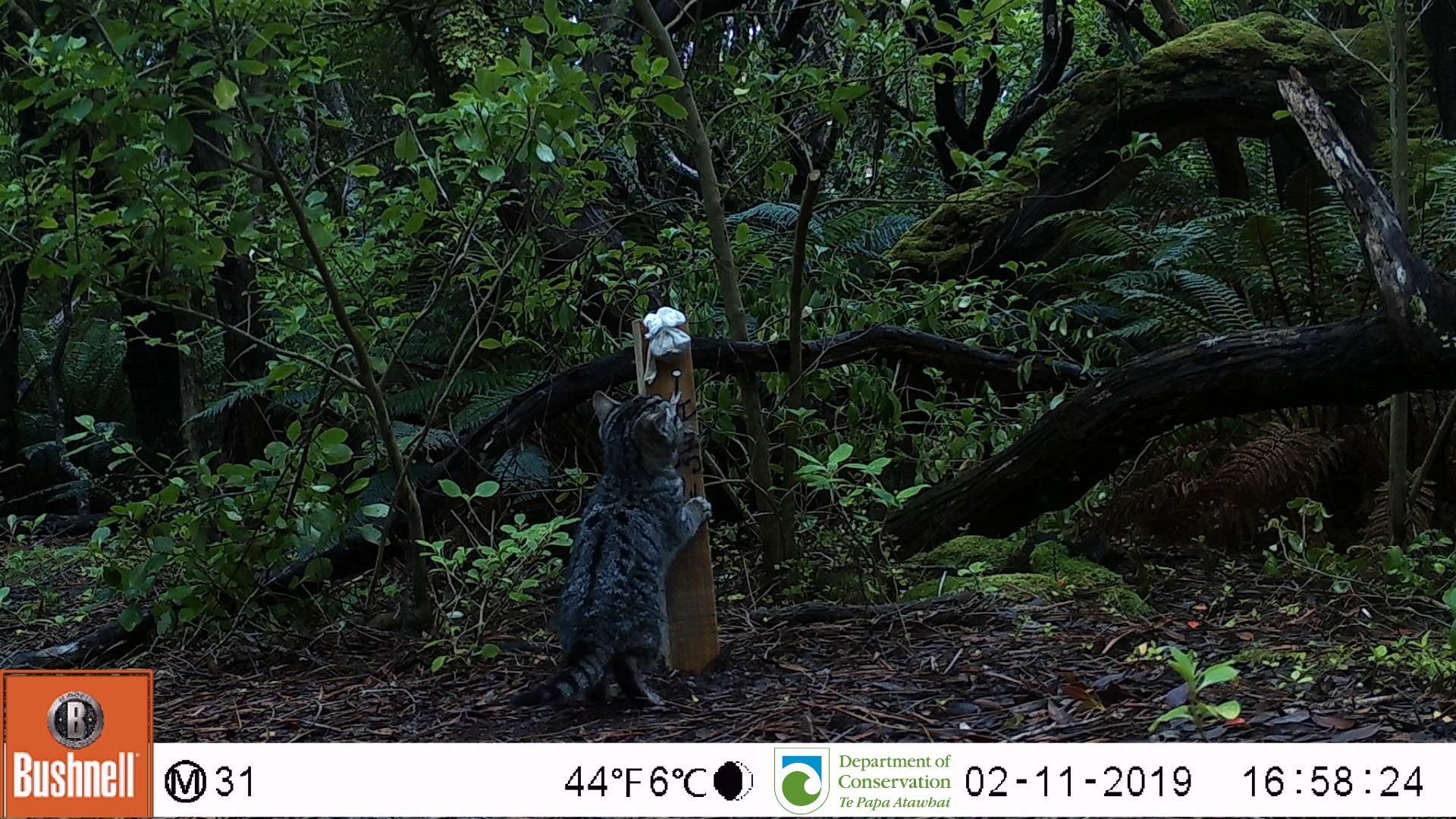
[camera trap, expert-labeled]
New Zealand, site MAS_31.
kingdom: Animalia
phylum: Chordata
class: Mammalia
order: Carnivora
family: Felidae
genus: Felis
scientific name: Felis catus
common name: domestic cat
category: cat